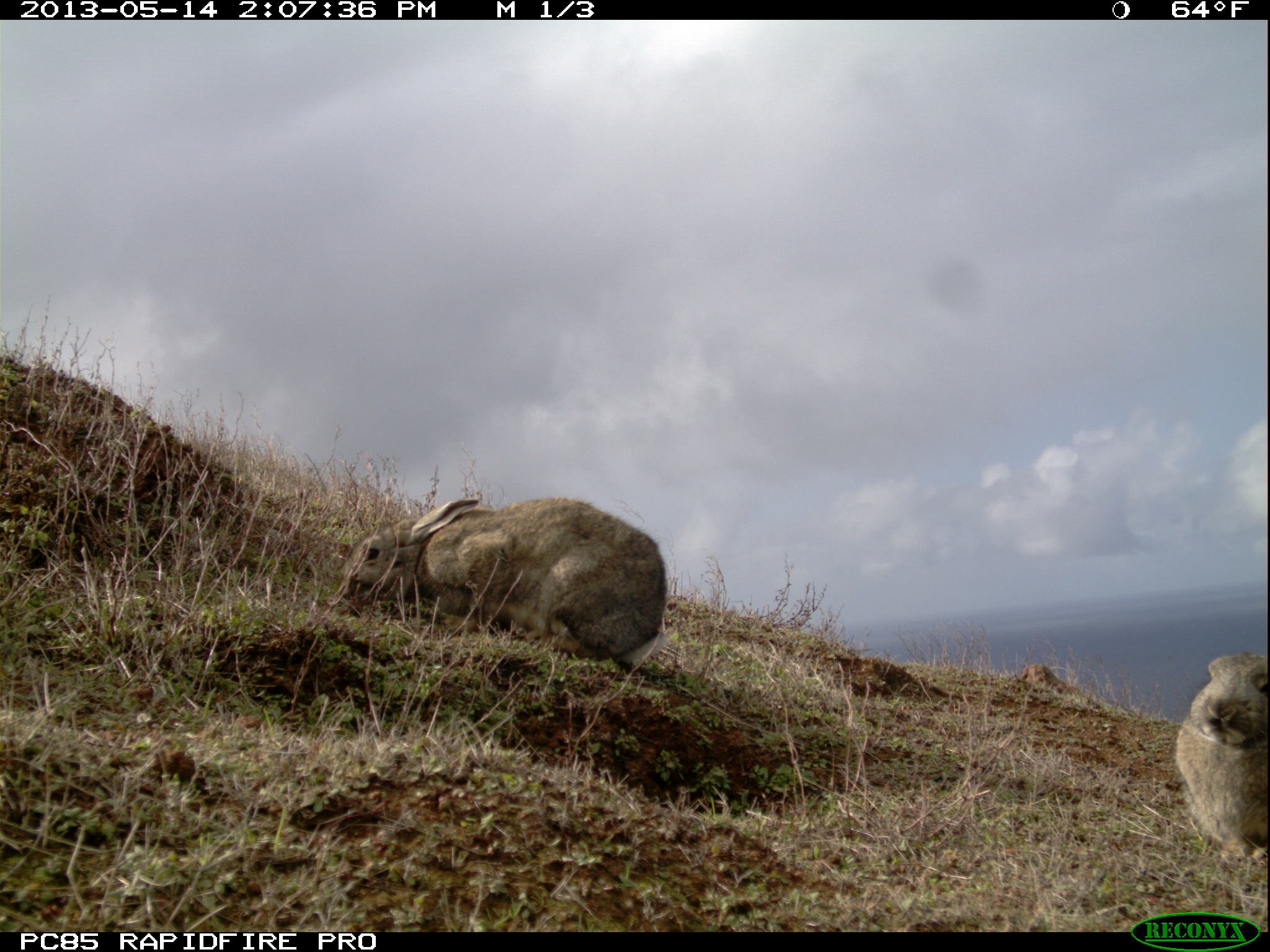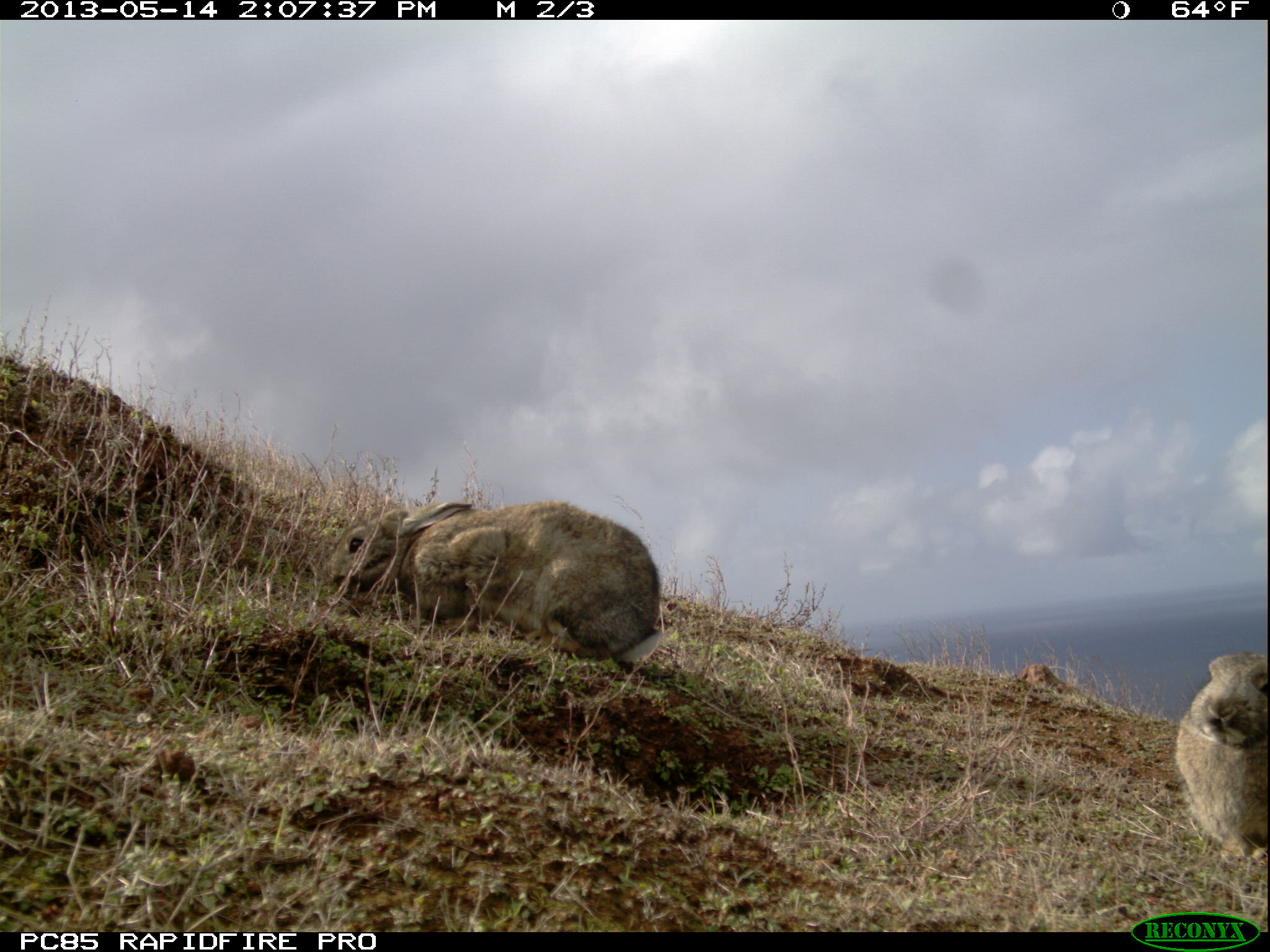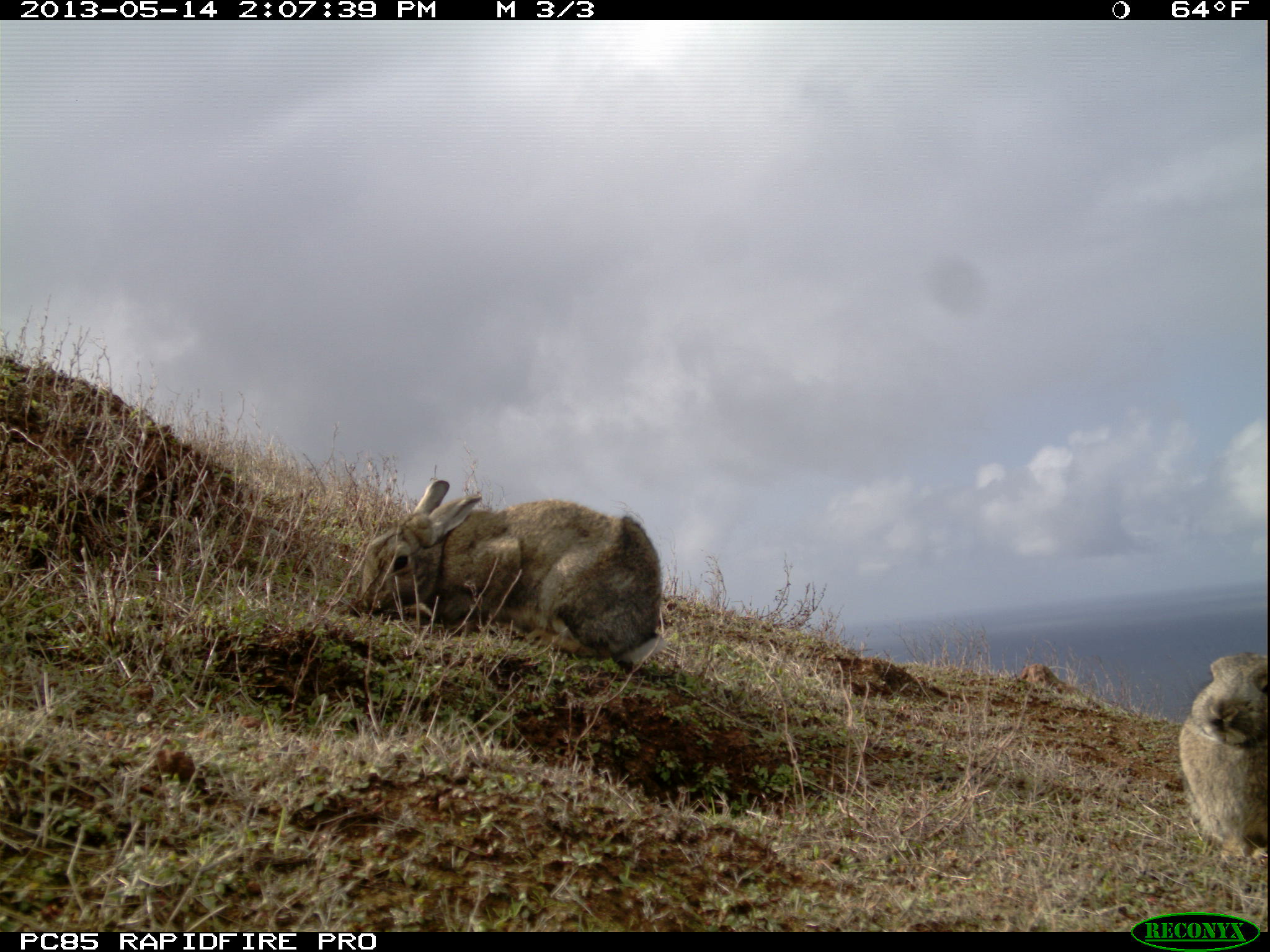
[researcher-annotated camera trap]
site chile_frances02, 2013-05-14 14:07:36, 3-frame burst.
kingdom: Animalia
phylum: Chordata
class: Mammalia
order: Lagomorpha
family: Leporidae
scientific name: Leporidae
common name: rabbits and hares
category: rabbit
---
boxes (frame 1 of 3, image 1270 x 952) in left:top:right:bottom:
rabbit: 334:495:667:672; 1172:650:1269:871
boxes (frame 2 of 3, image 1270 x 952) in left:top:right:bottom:
rabbit: 319:497:667:680; 1172:650:1269:873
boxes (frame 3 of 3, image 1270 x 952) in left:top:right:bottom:
rabbit: 345:474:664:676; 1178:646:1269:863